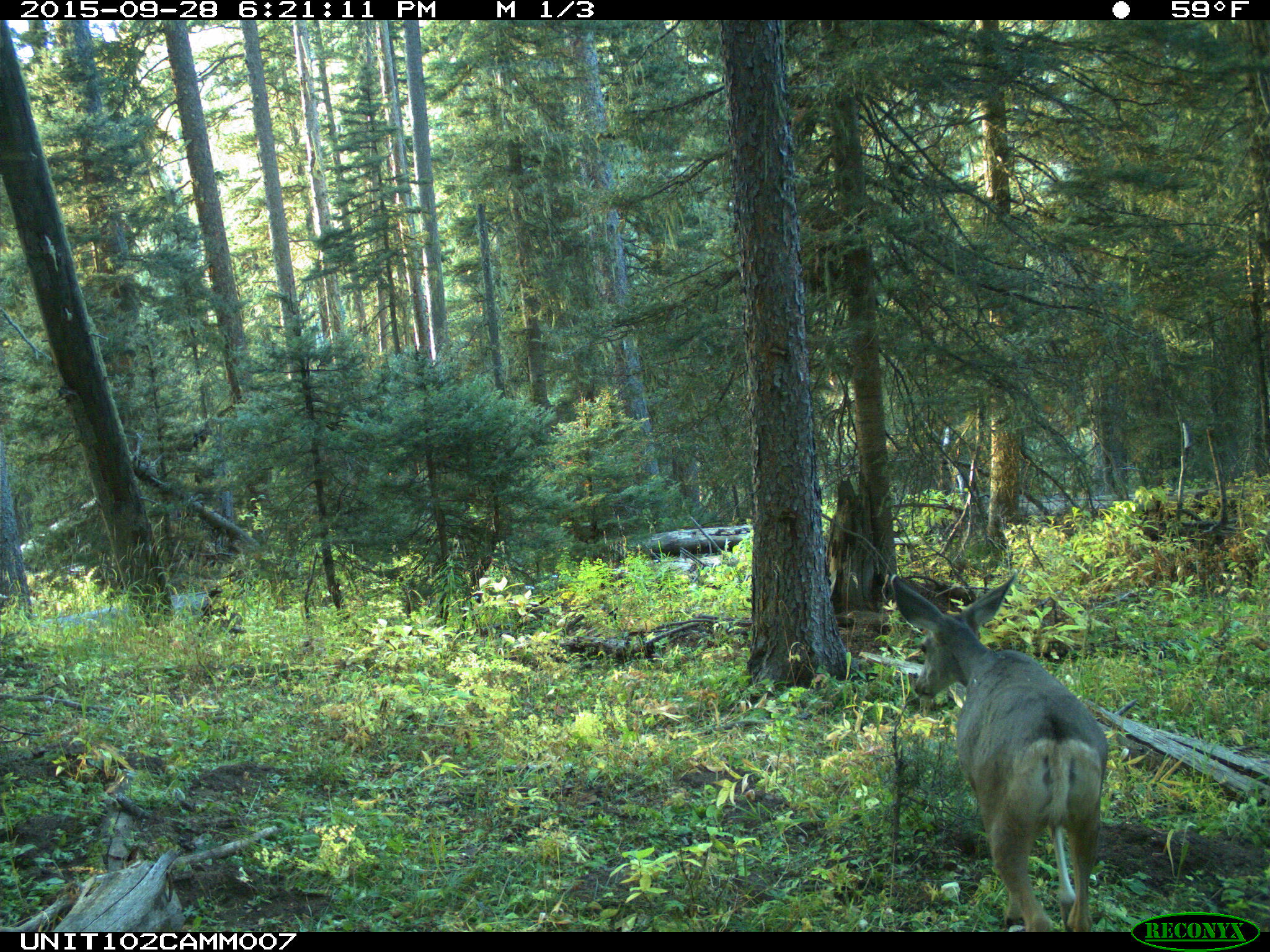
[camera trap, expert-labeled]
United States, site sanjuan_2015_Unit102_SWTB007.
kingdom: Animalia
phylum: Chordata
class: Mammalia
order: Artiodactyla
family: Cervidae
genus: Odocoileus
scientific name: Odocoileus hemionus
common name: mule deer